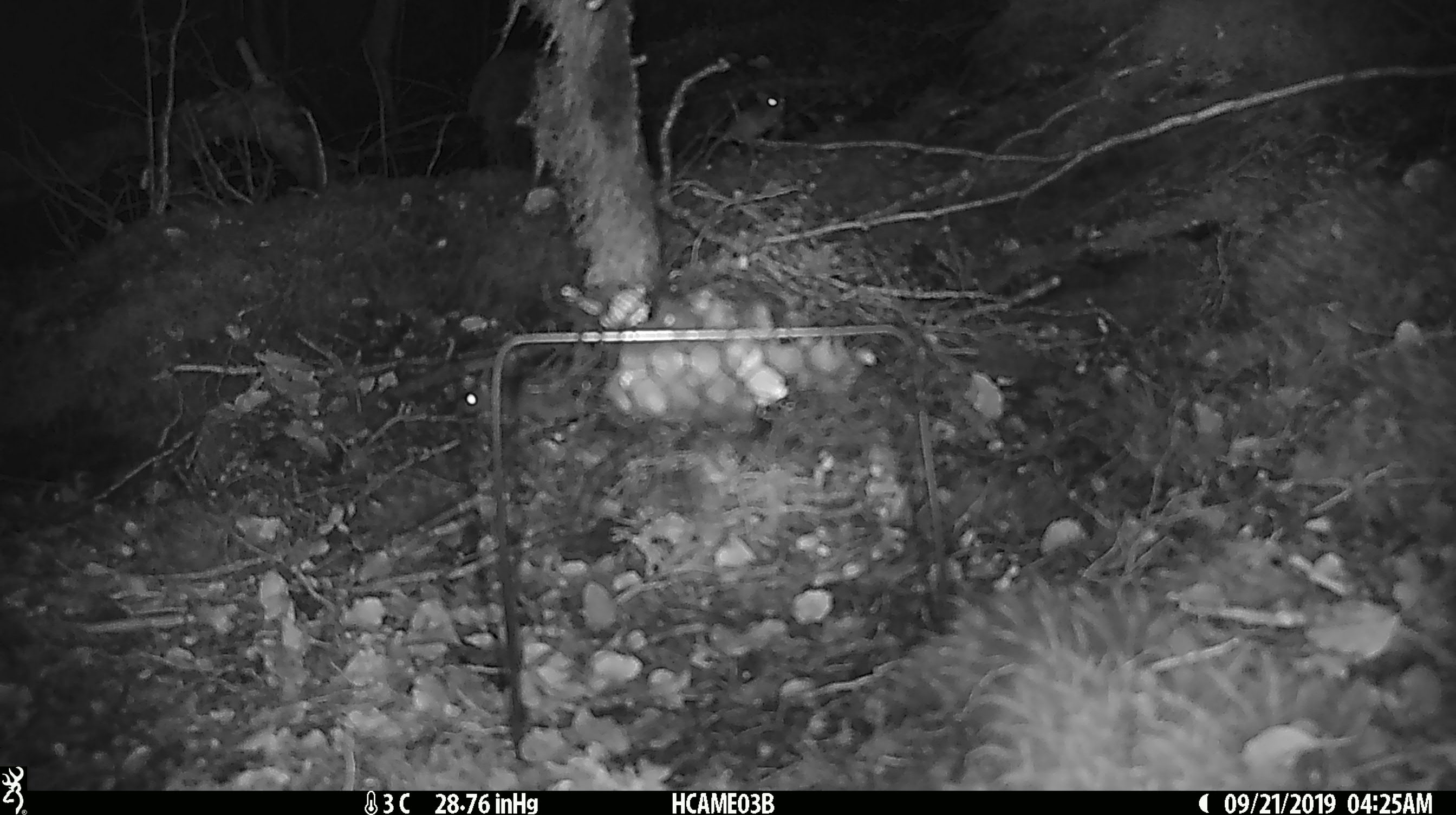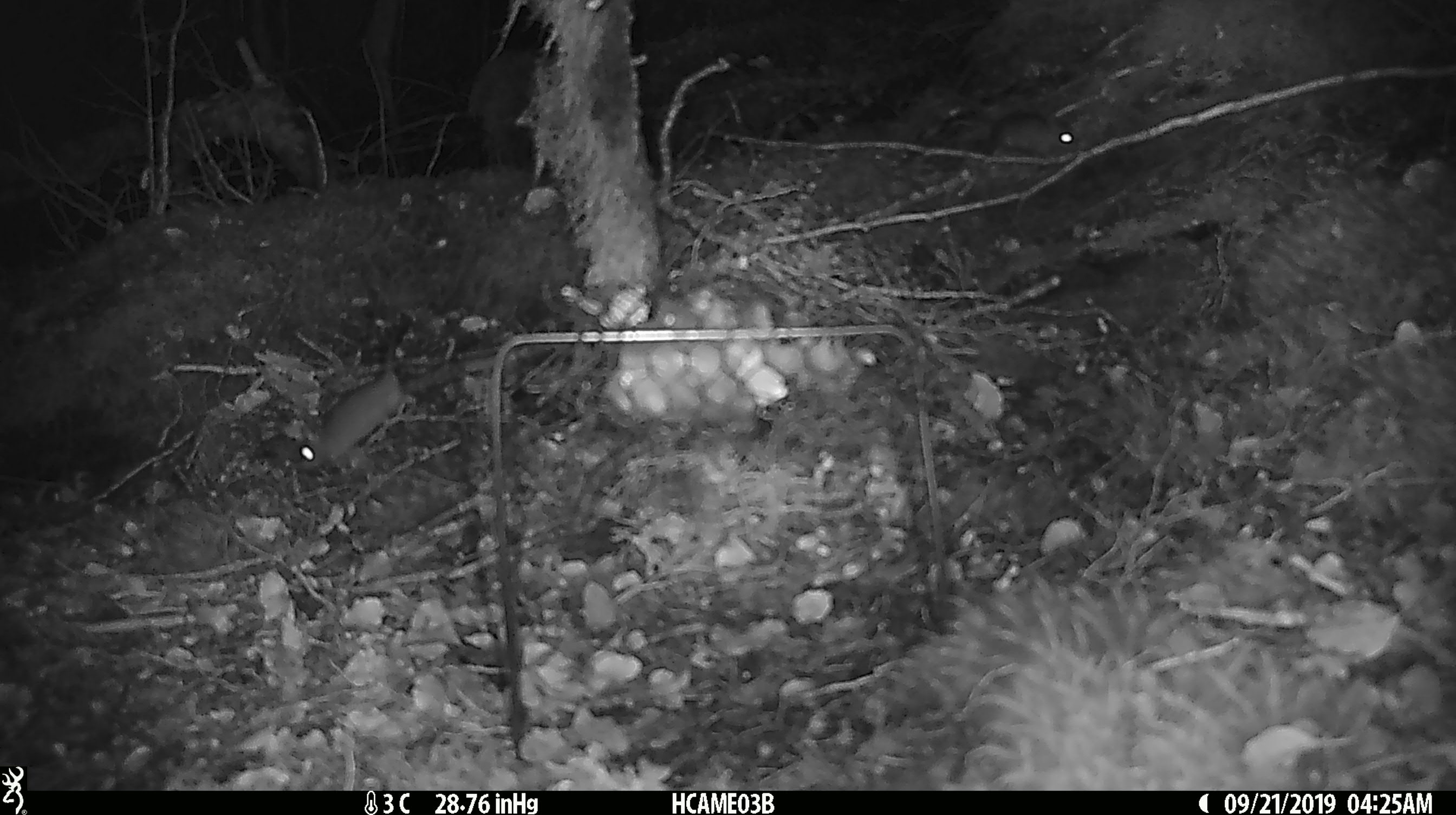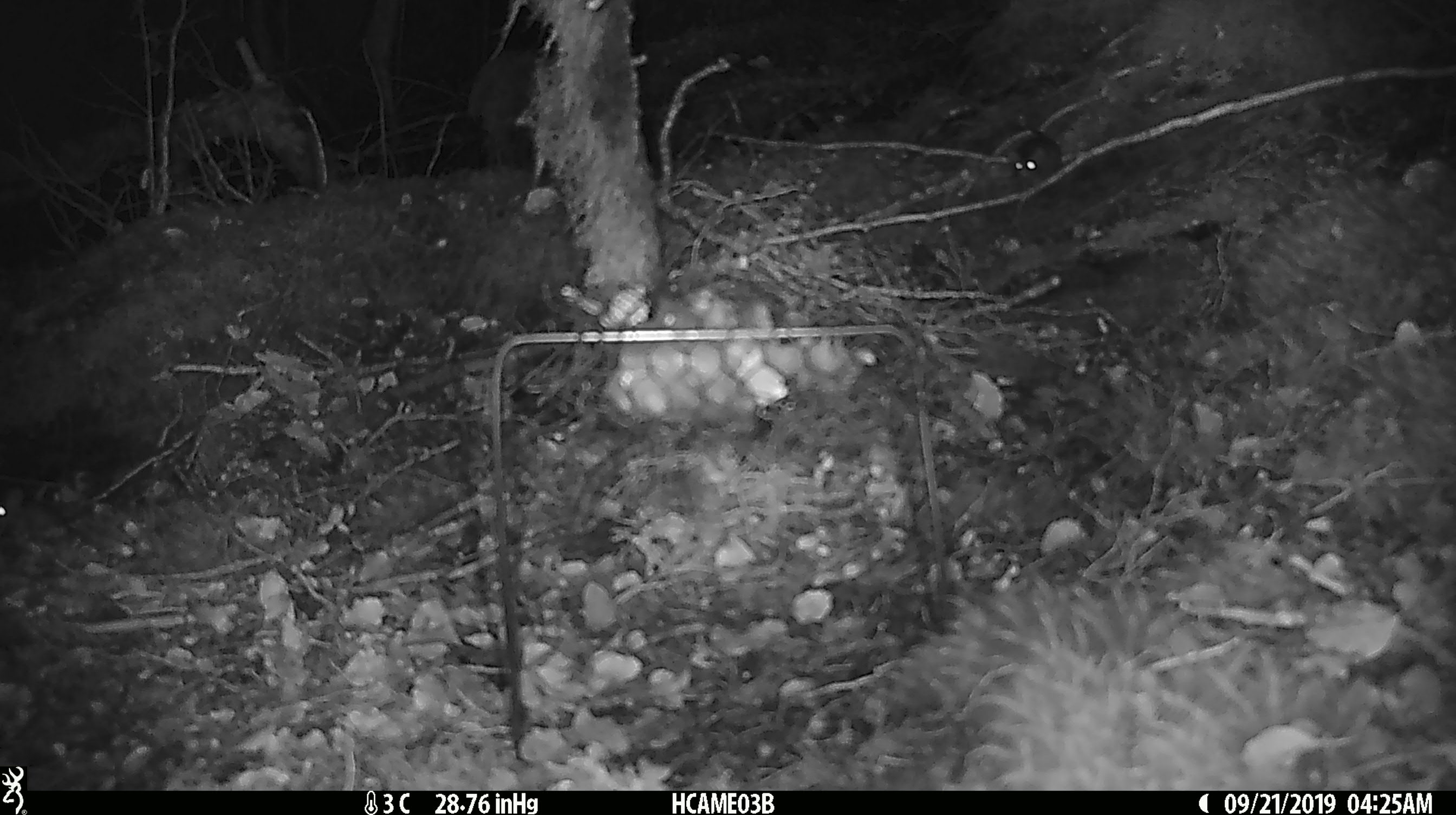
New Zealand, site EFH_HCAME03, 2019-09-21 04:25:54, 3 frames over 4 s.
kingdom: Animalia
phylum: Chordata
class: Mammalia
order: Rodentia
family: Muridae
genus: Mus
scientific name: Mus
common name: mouse